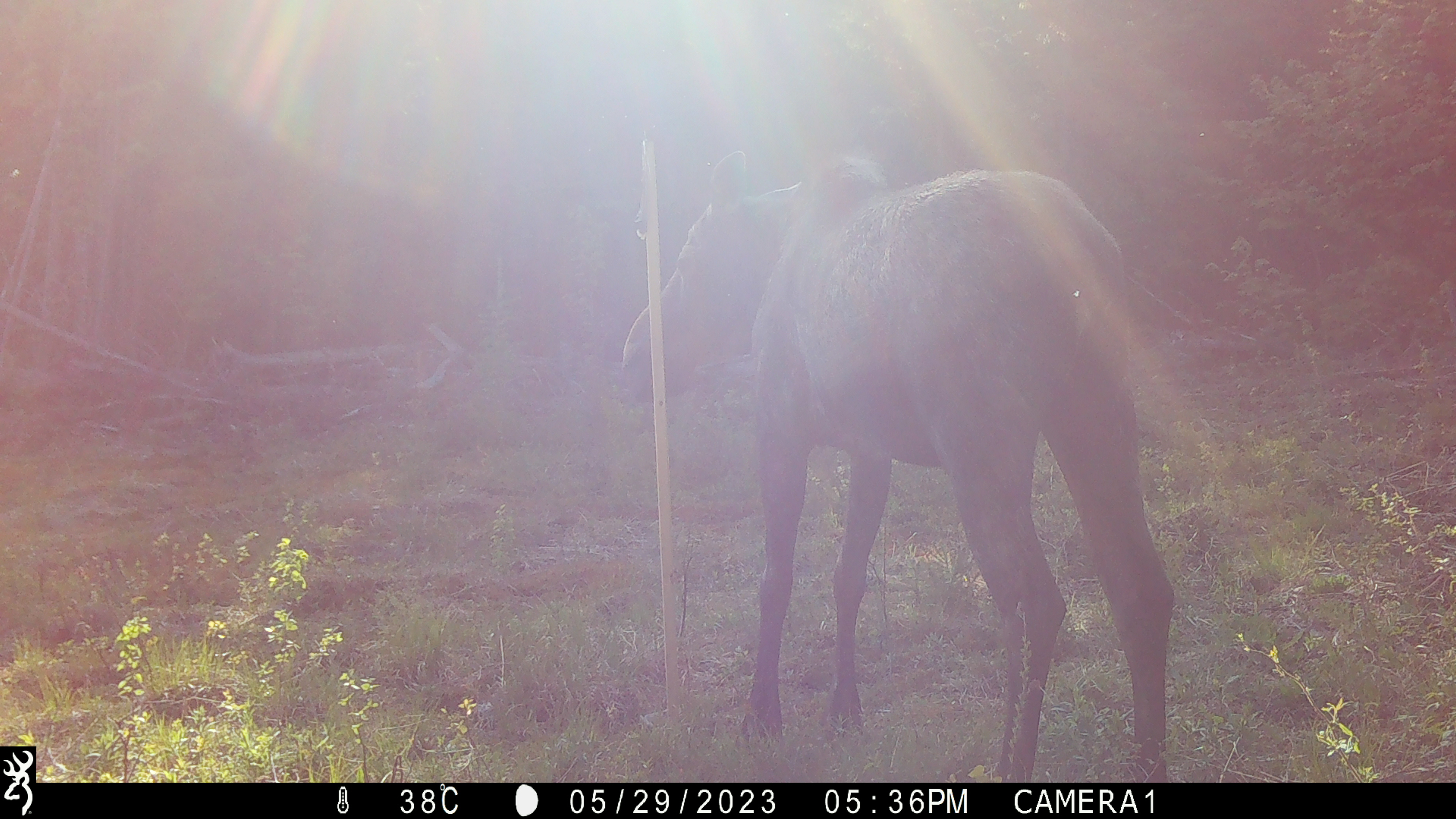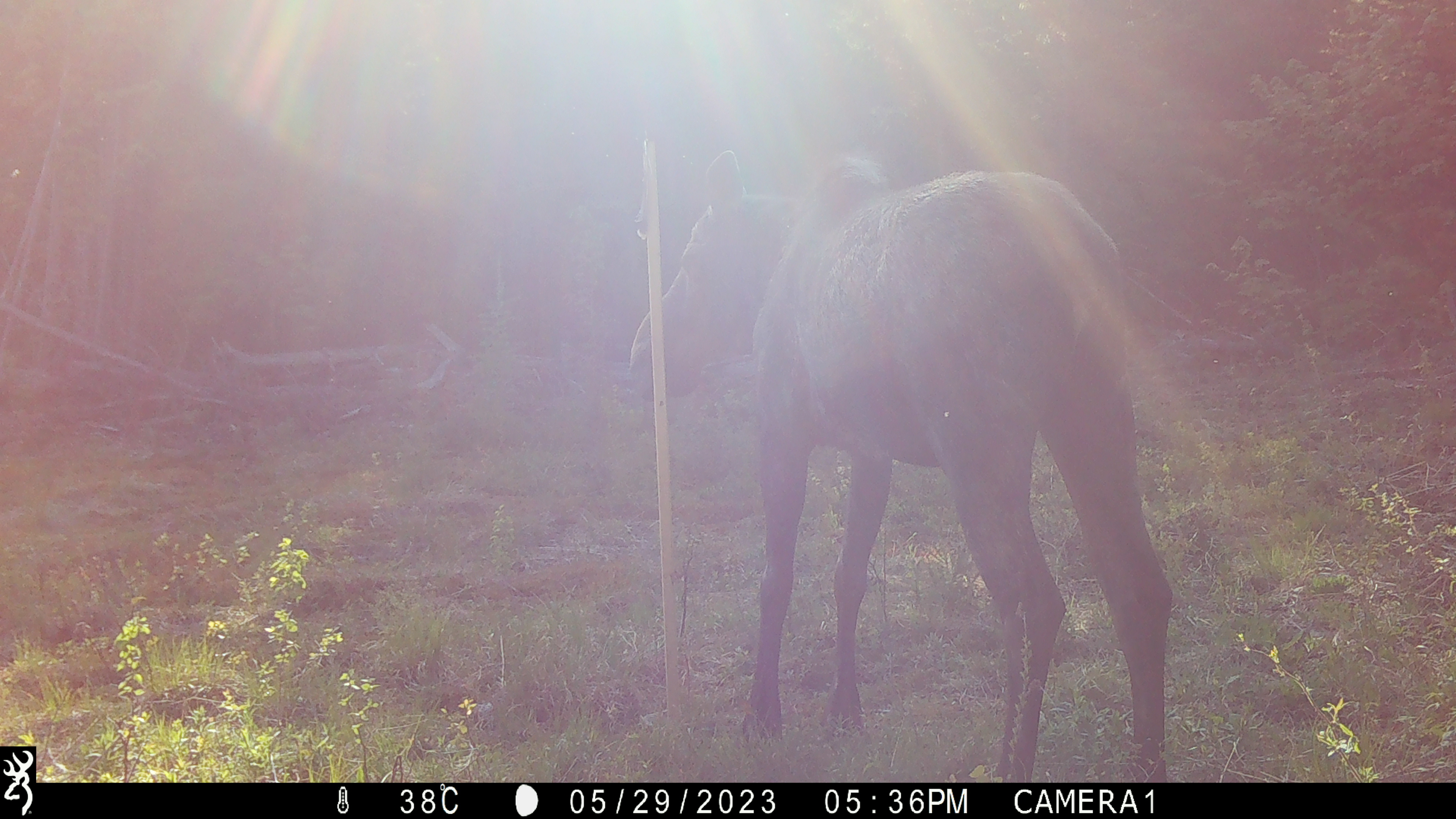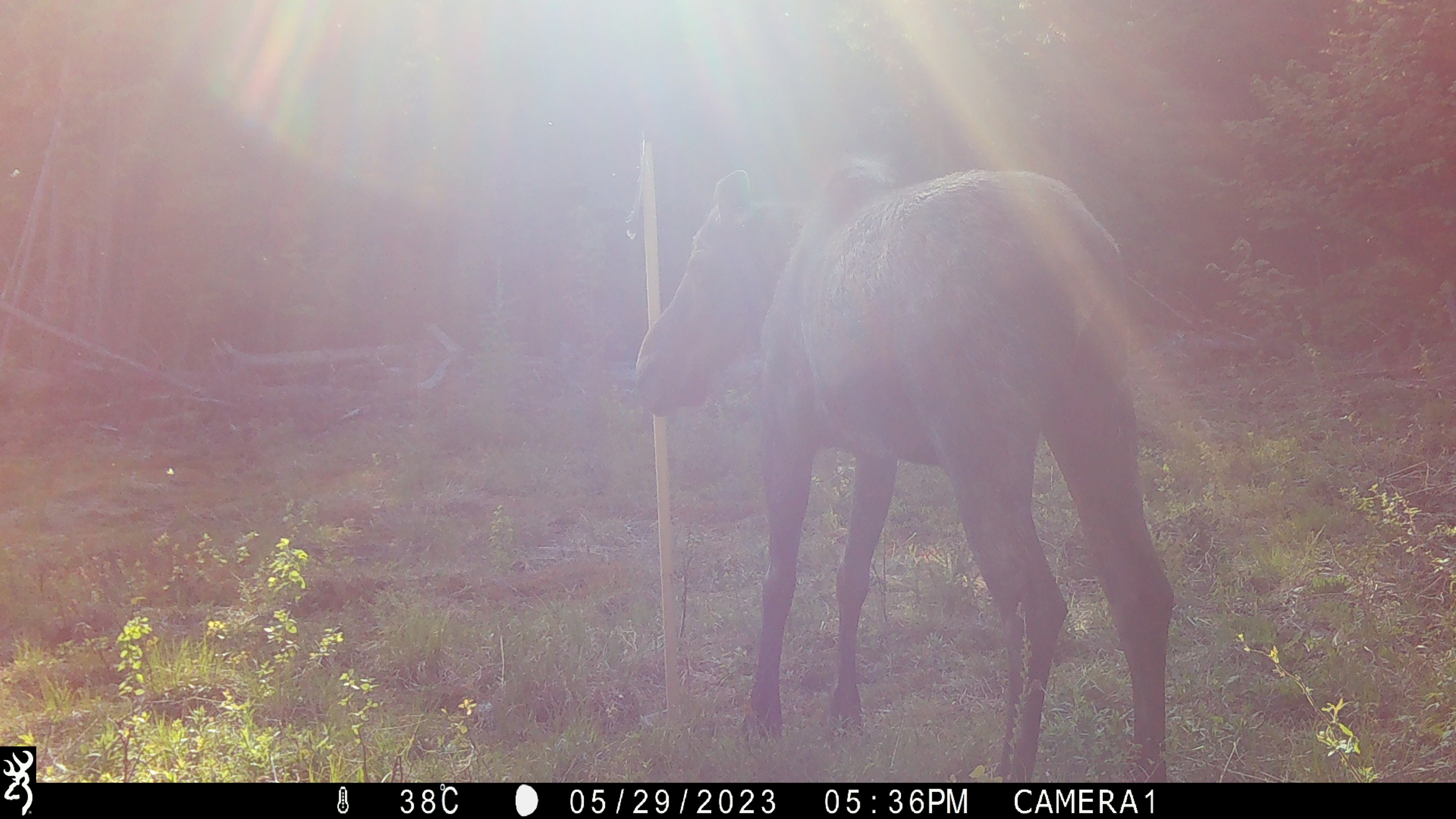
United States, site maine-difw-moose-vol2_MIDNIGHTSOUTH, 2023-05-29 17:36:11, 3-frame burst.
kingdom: Animalia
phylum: Chordata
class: Mammalia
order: Artiodactyla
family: Cervidae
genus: Alces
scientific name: Alces alces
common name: moose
Moose (Alces alces).